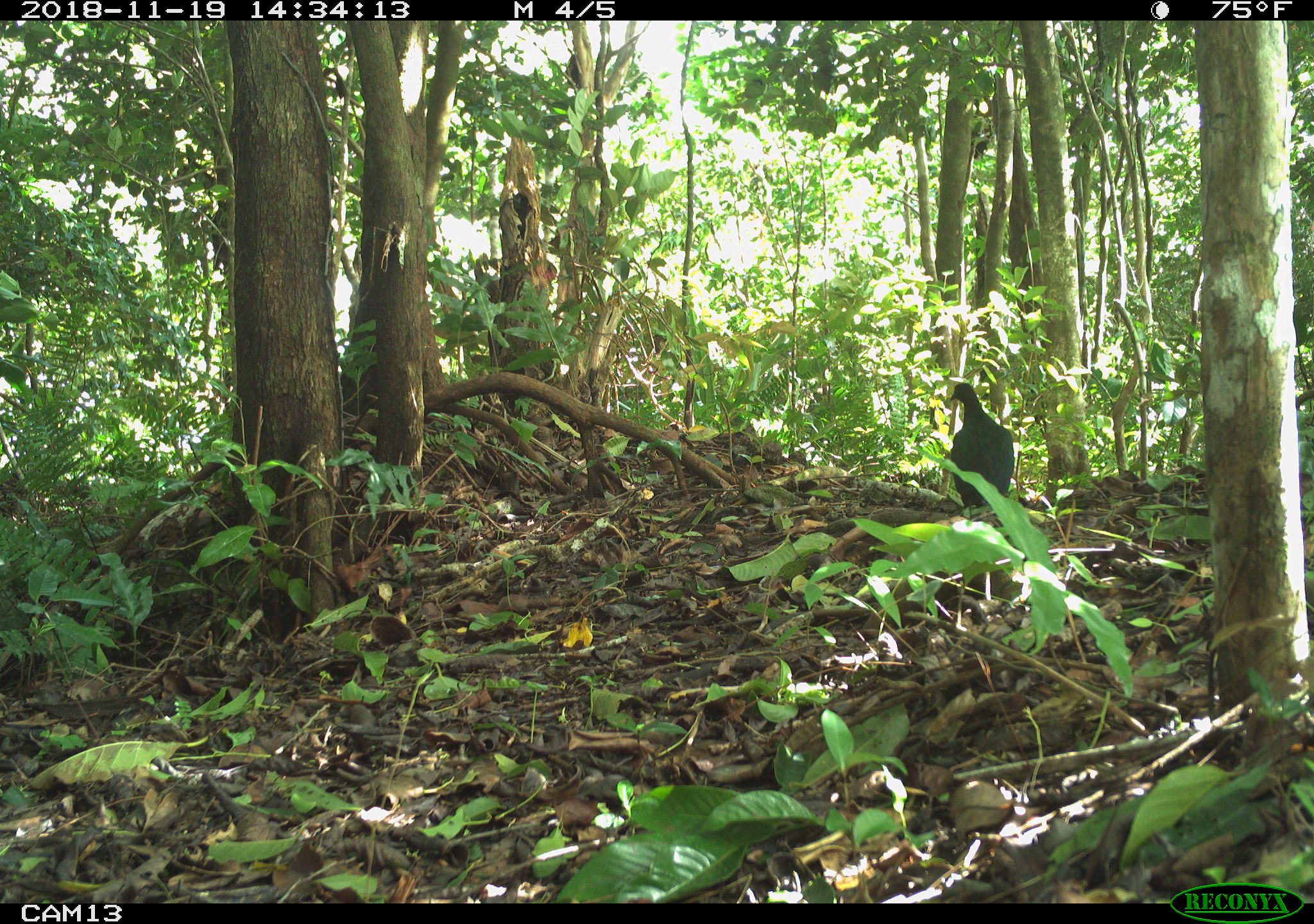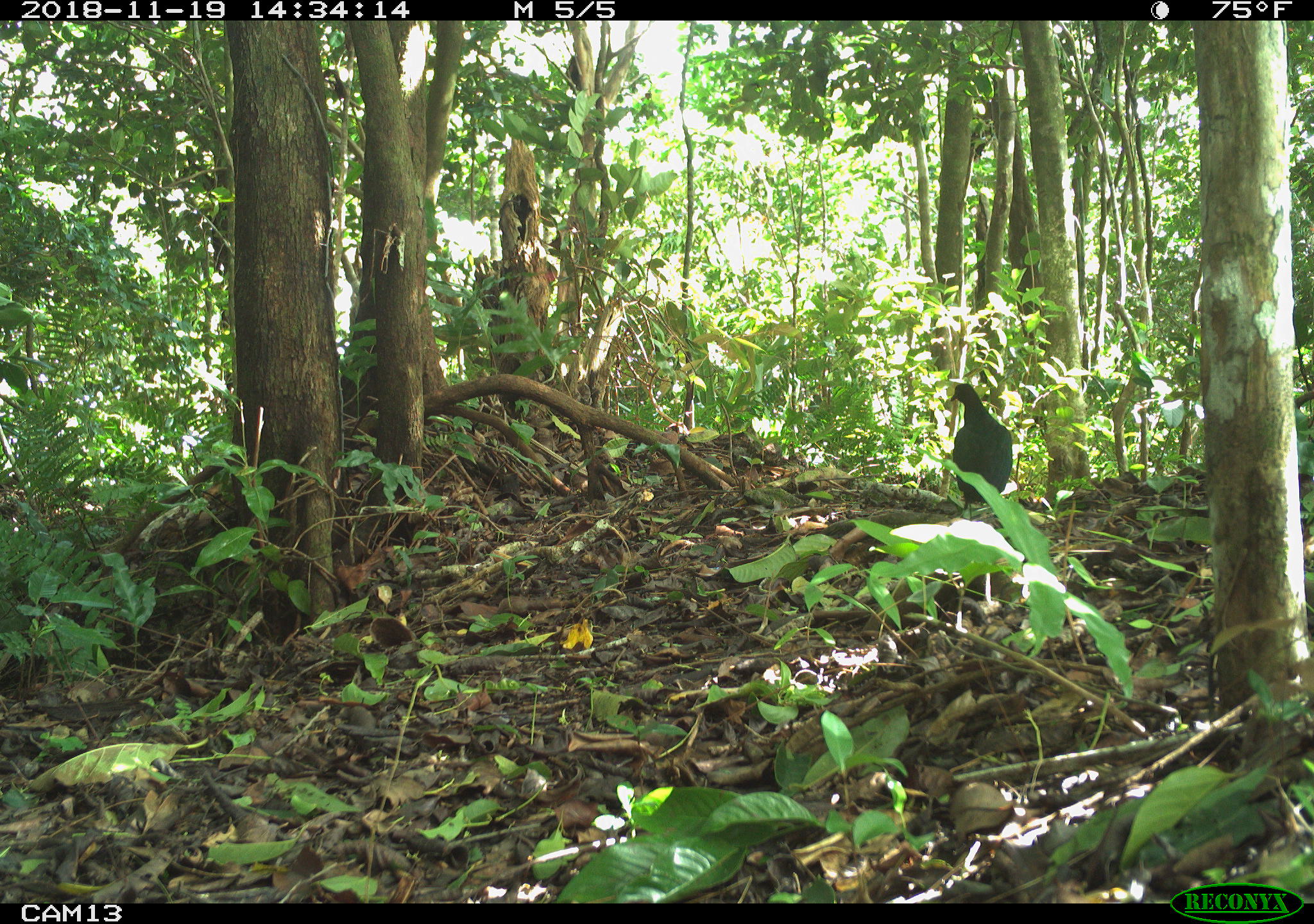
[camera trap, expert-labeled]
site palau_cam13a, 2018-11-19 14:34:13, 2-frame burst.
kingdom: Animalia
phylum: Chordata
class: Aves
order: Galliformes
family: Megapodiidae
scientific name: Megapodiidae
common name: megapode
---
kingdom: Animalia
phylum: Chordata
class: Aves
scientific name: Aves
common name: bird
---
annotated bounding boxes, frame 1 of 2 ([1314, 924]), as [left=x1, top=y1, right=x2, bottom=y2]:
megapode: [left=945, top=379, right=1016, bottom=511]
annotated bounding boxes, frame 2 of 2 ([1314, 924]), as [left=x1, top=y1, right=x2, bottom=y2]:
bird: [left=932, top=374, right=1032, bottom=533]